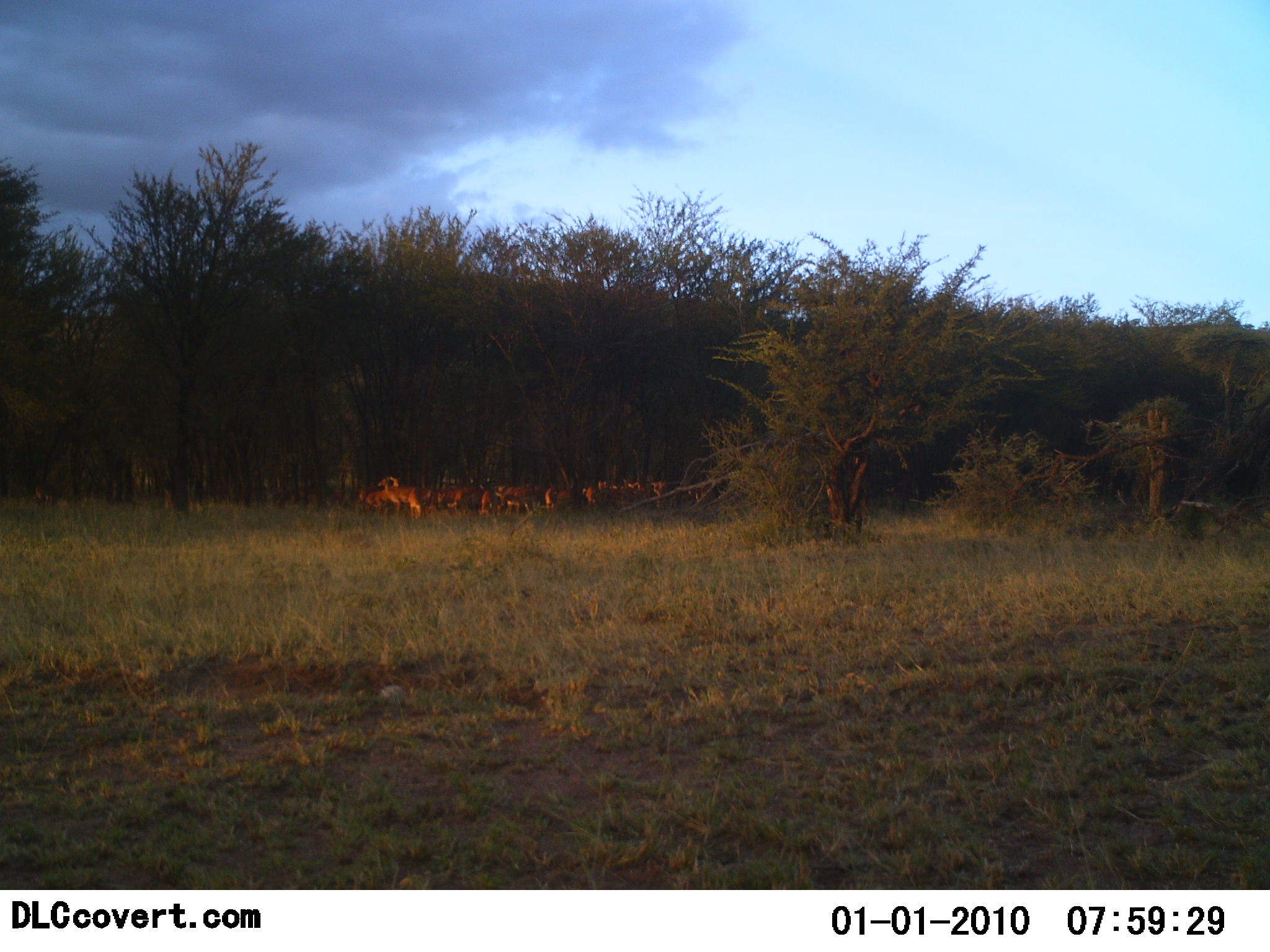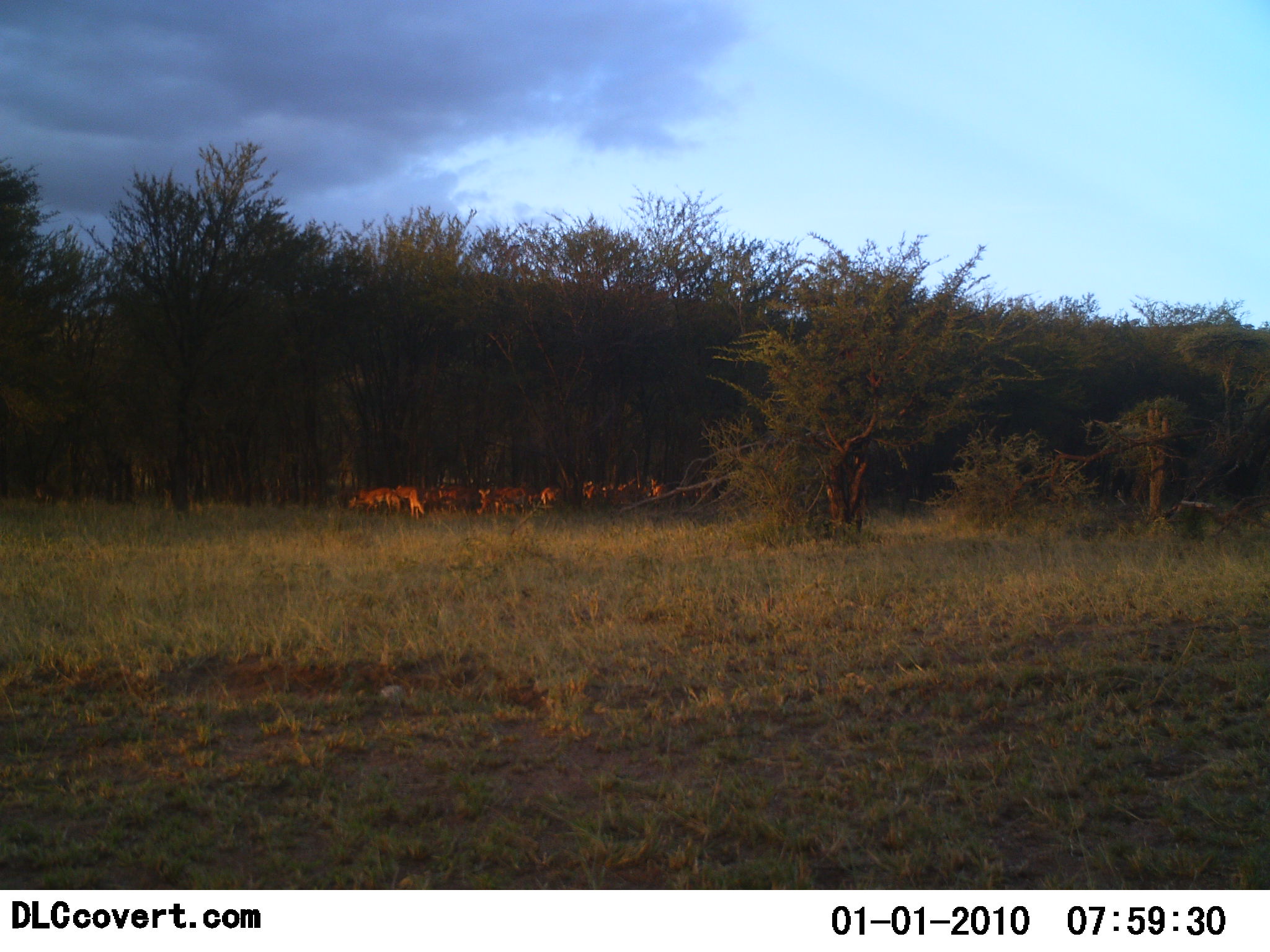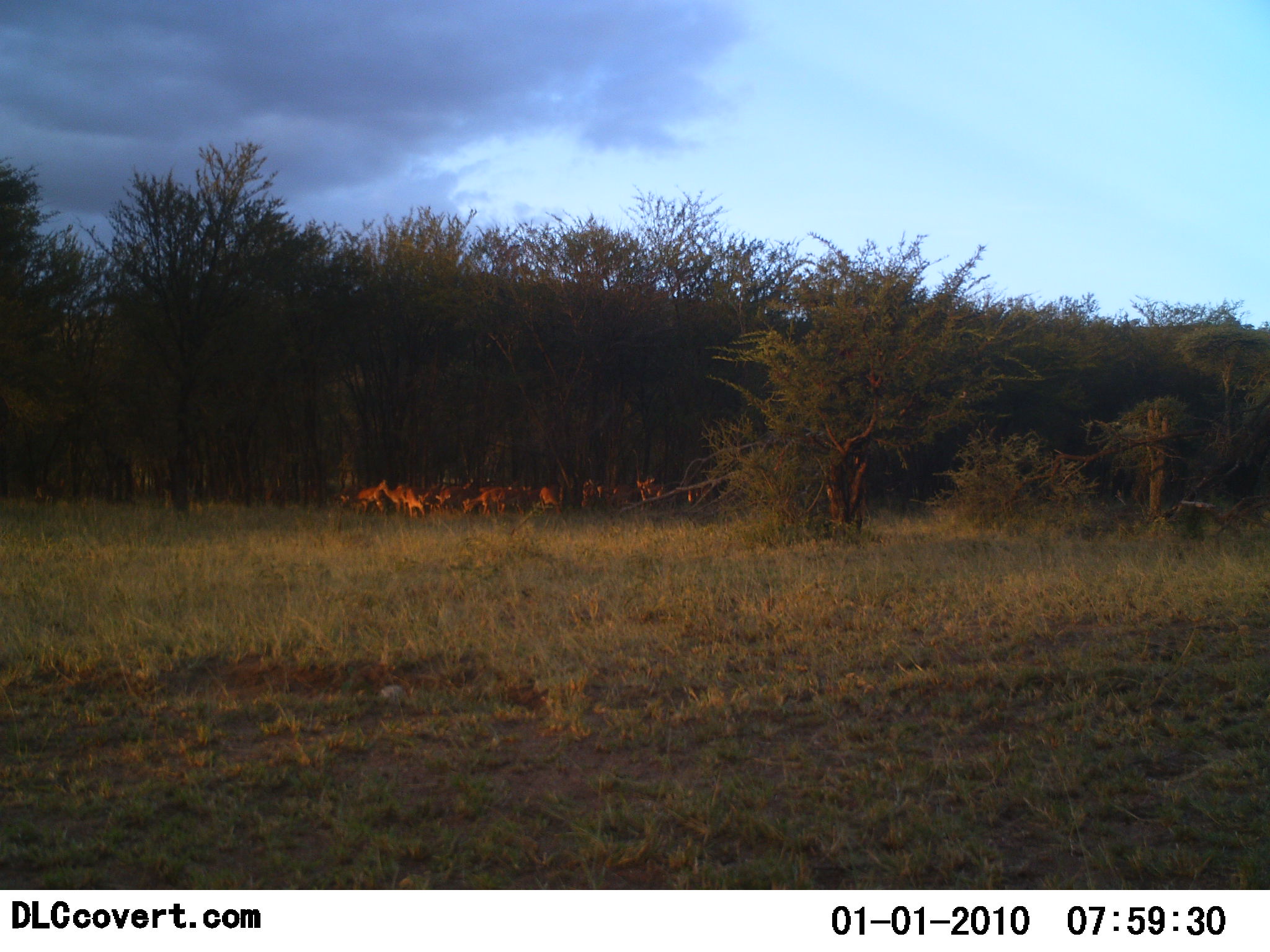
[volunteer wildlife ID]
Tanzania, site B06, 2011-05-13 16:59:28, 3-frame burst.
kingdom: Animalia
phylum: Chordata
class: Mammalia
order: Artiodactyla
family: Bovidae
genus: Aepyceros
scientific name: Aepyceros melampus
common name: impala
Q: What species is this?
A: Impala (Aepyceros melampus).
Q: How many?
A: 11-50.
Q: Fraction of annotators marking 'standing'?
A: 50%.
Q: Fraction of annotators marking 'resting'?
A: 17%.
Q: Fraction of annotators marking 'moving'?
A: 50%.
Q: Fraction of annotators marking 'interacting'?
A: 0%.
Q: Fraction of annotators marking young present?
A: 0%.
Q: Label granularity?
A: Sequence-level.